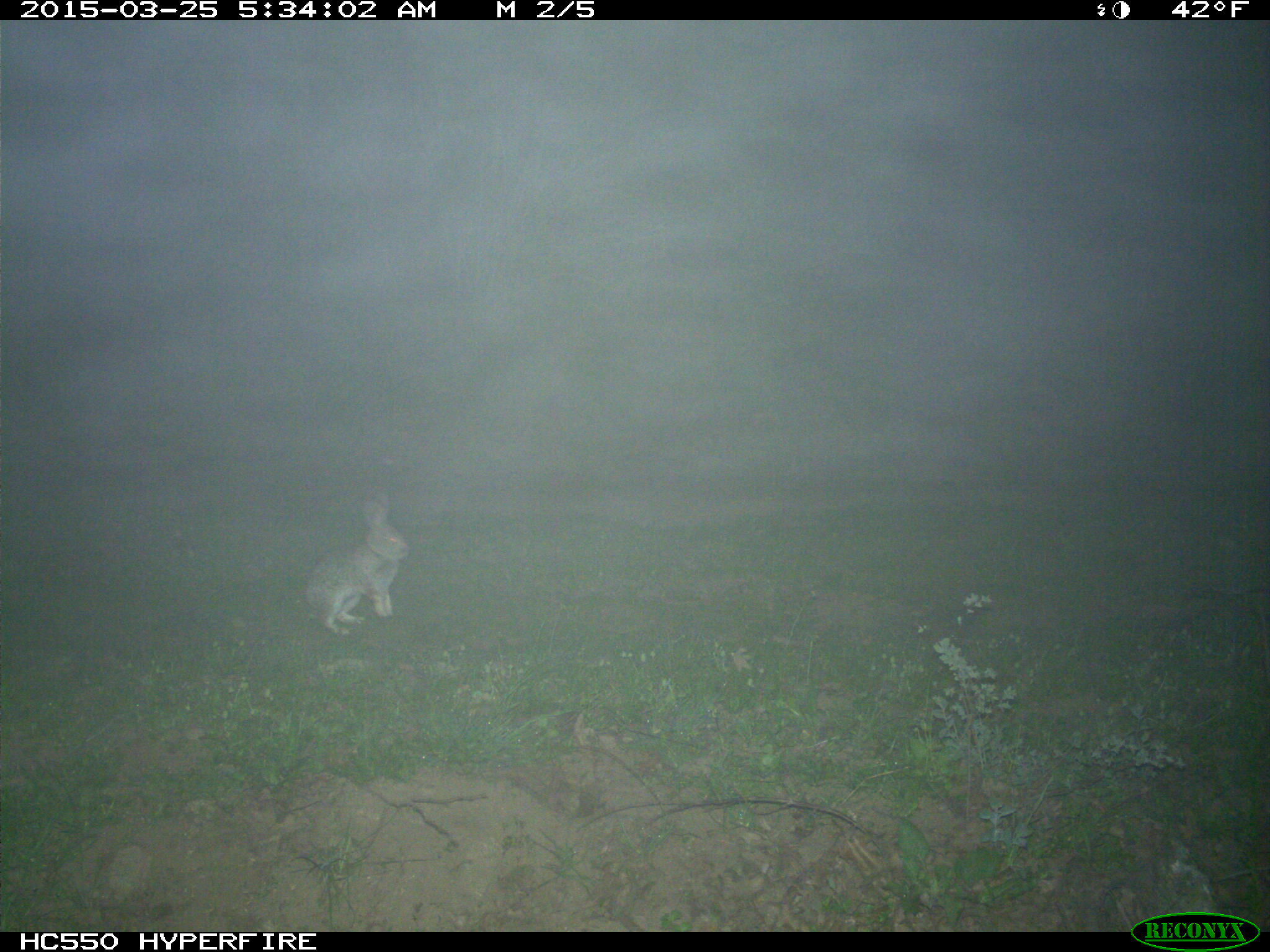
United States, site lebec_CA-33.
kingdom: Animalia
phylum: Chordata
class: Mammalia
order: Lagomorpha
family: Leporidae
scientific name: Leporidae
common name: rabbits and hares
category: unidentified rabbit